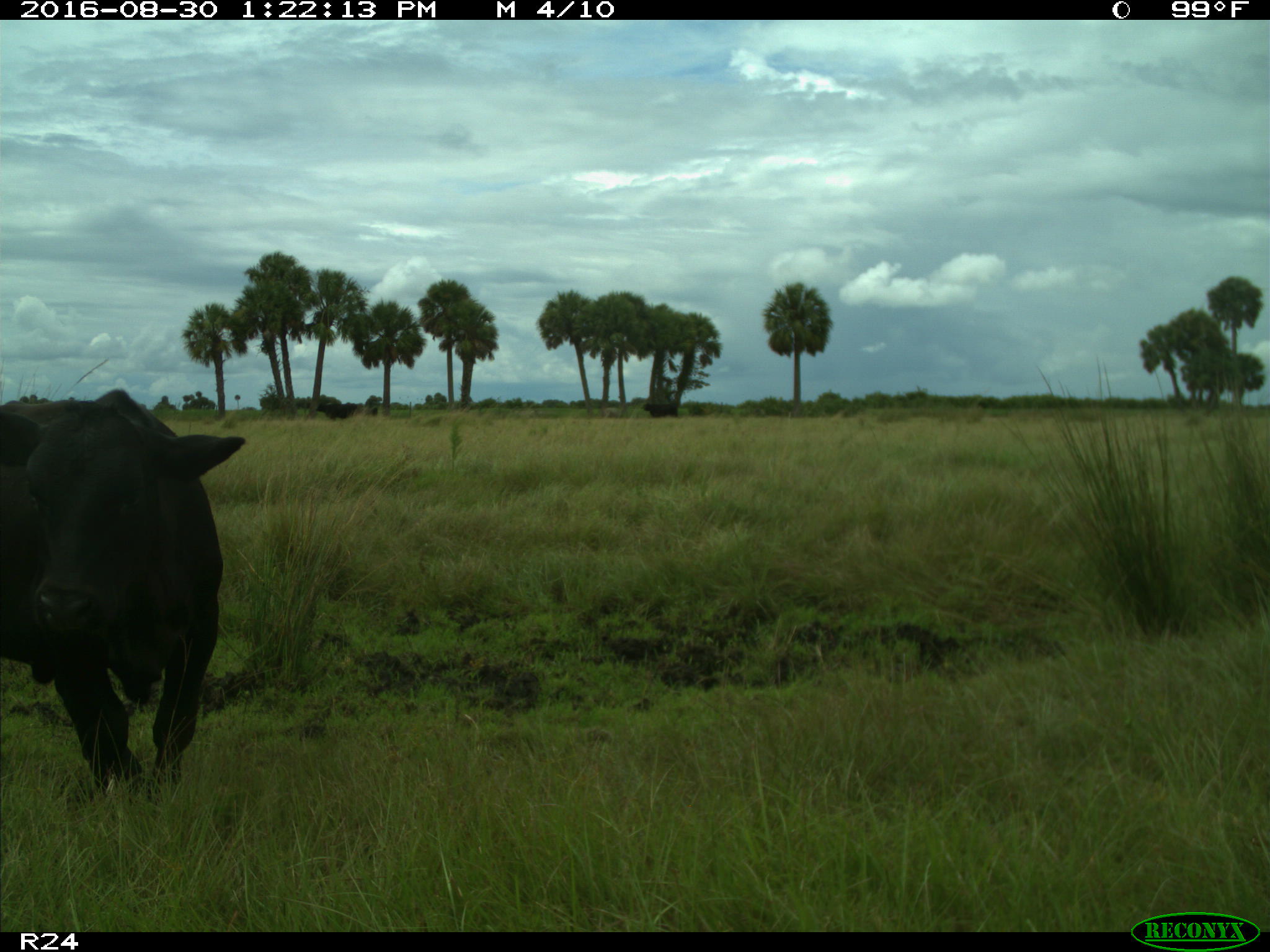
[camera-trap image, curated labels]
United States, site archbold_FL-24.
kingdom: Animalia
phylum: Chordata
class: Mammalia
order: Artiodactyla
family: Bovidae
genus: Bos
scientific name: Bos taurus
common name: domestic cow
Bos taurus (domestic cow).